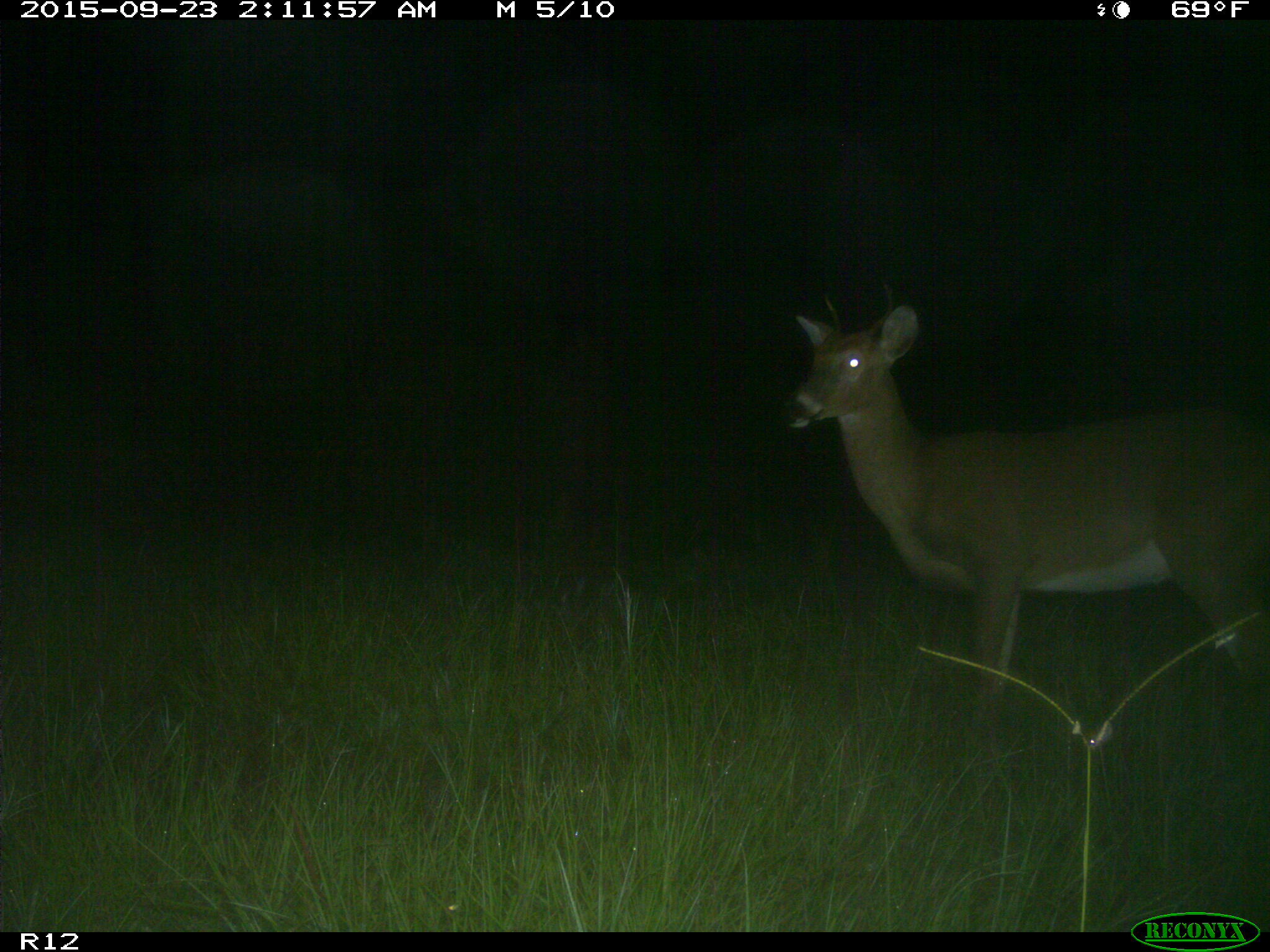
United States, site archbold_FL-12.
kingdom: Animalia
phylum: Chordata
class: Mammalia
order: Artiodactyla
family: Cervidae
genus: Odocoileus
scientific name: Odocoileus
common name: deer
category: unidentified deer